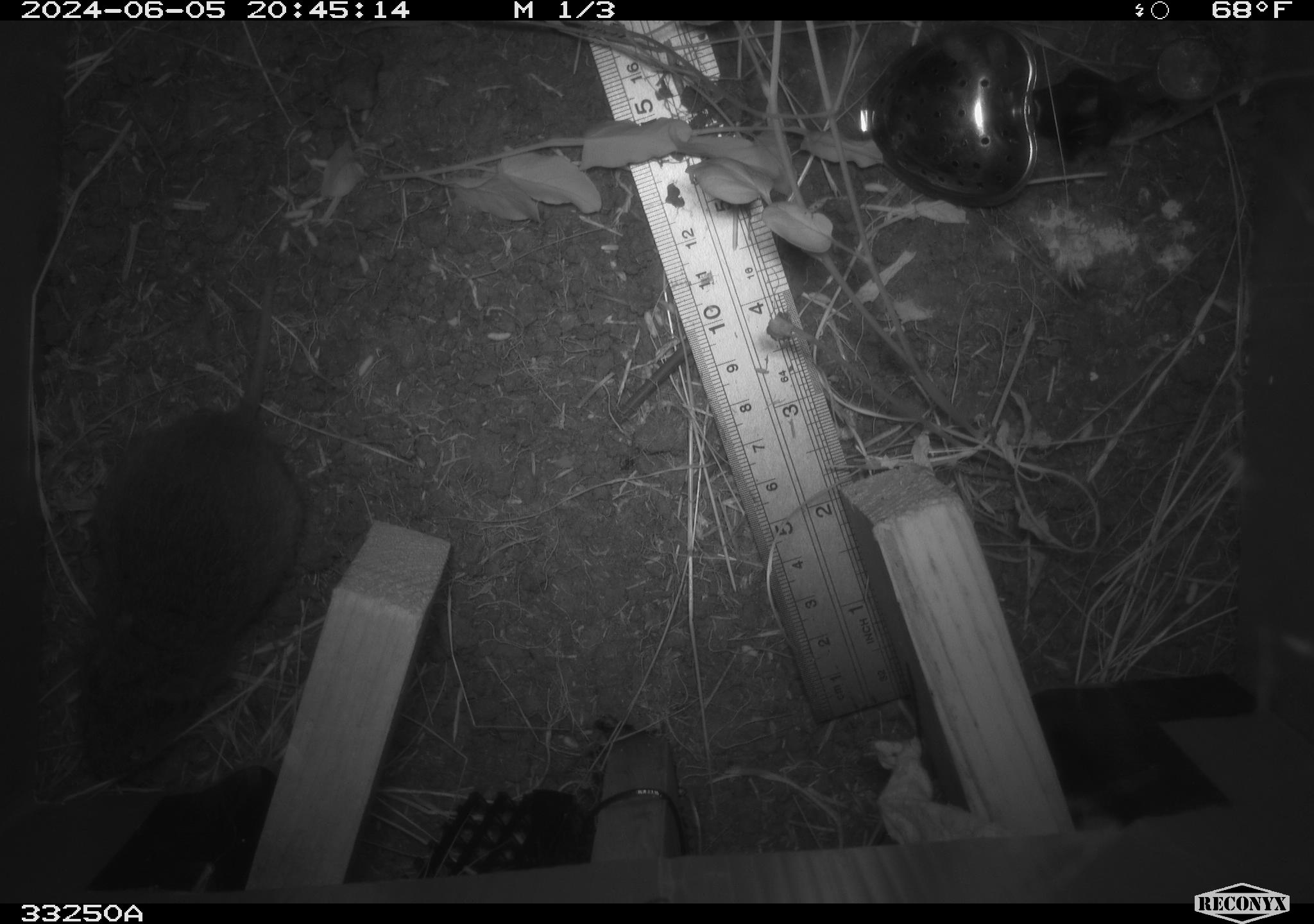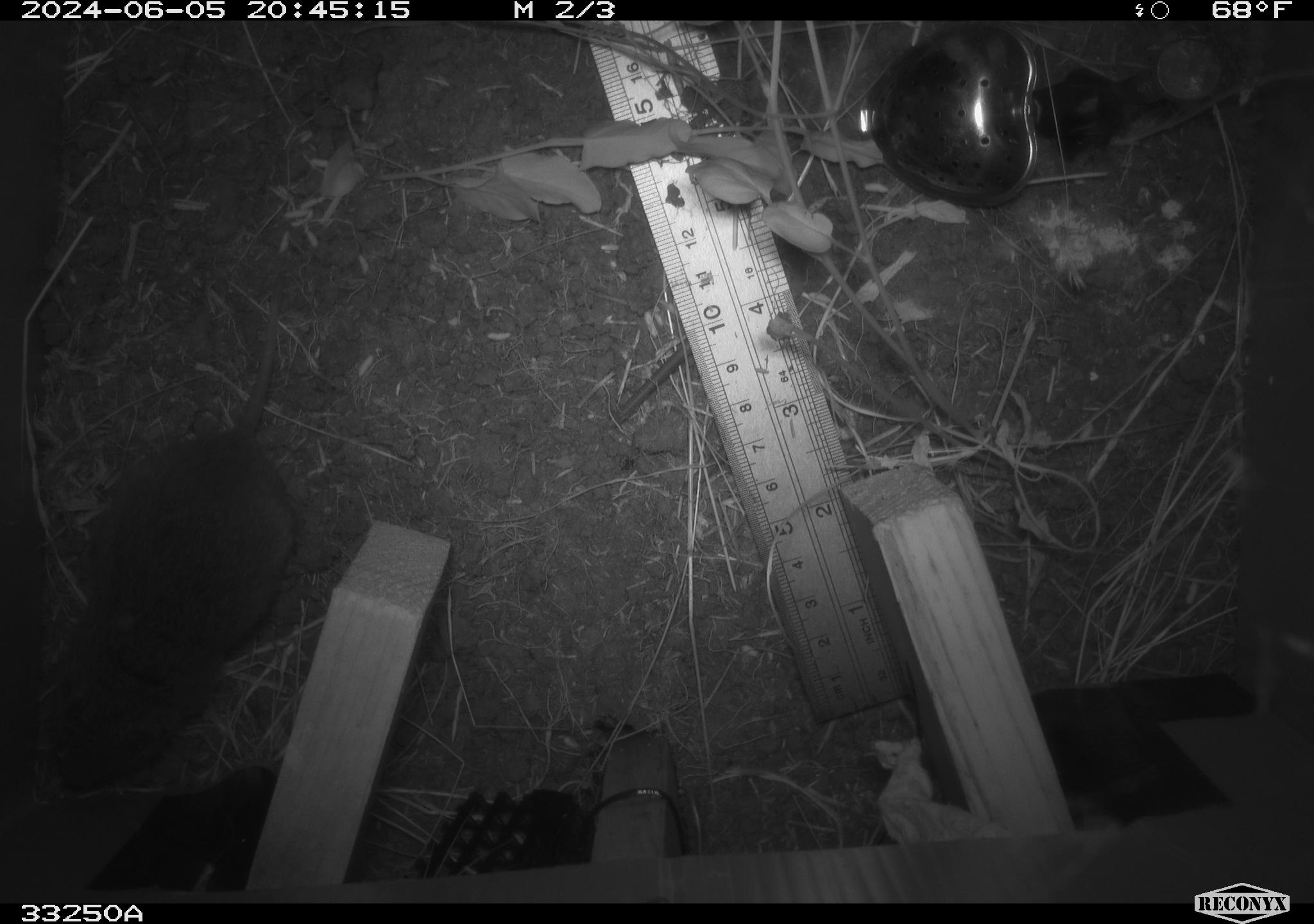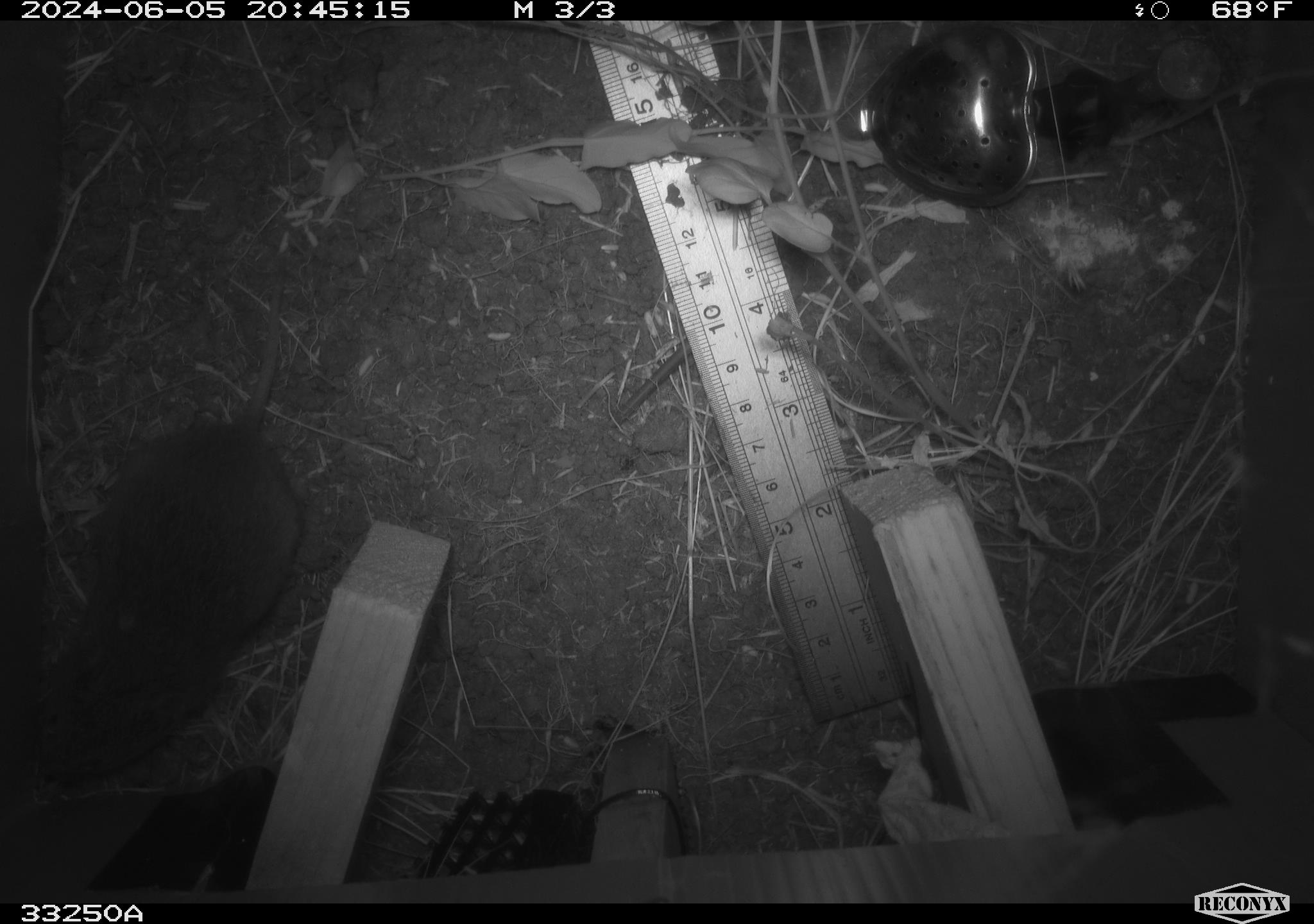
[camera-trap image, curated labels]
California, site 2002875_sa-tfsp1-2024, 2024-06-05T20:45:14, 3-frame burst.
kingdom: Animalia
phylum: Chordata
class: Mammalia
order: Rodentia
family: Cricetidae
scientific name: Arvicolinae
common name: voles, lemmings, and muskrats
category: arvicolinae subfamily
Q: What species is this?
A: Arvicolinae subfamily (voles, lemmings, and muskrats) (Arvicolinae).